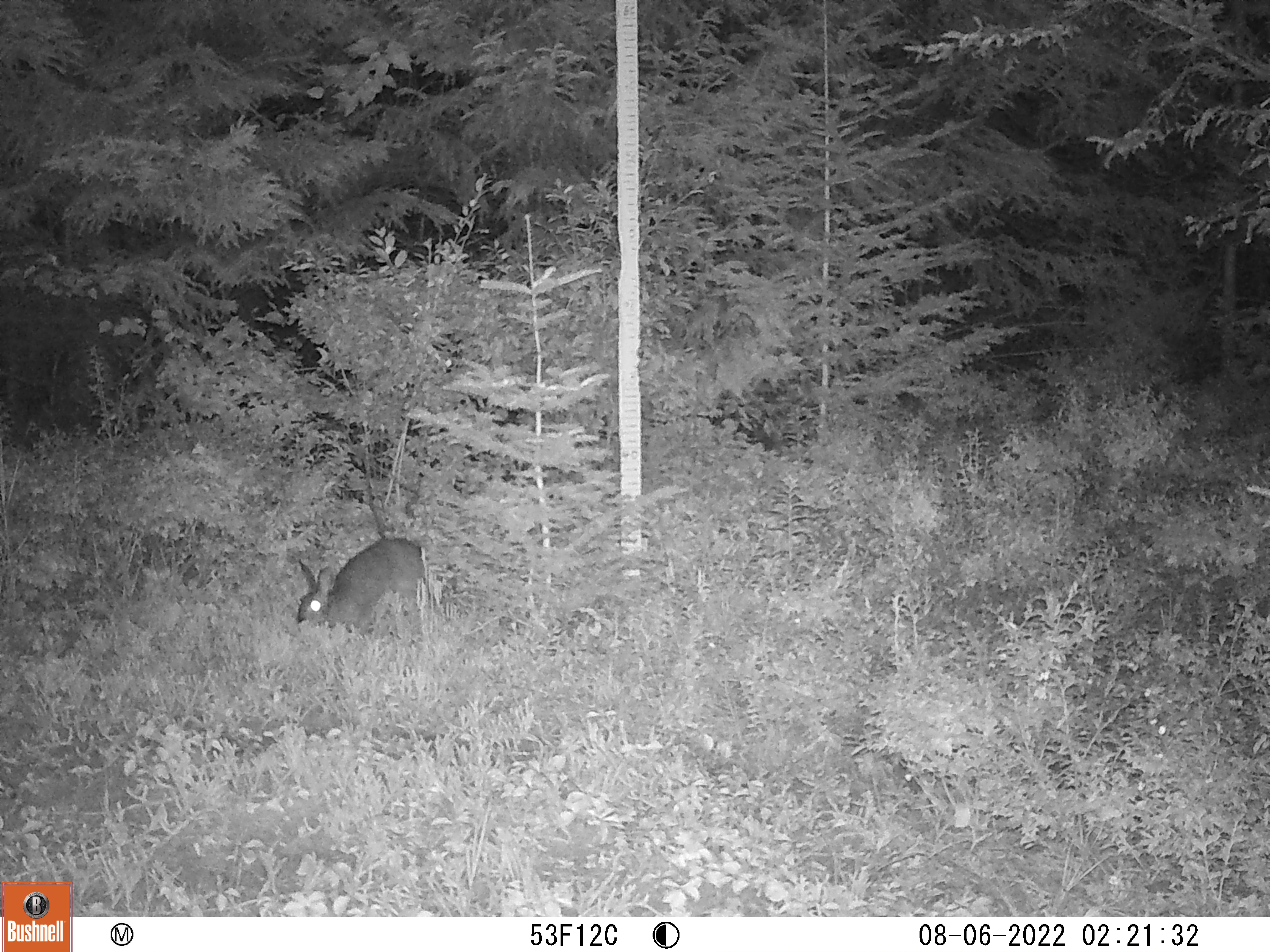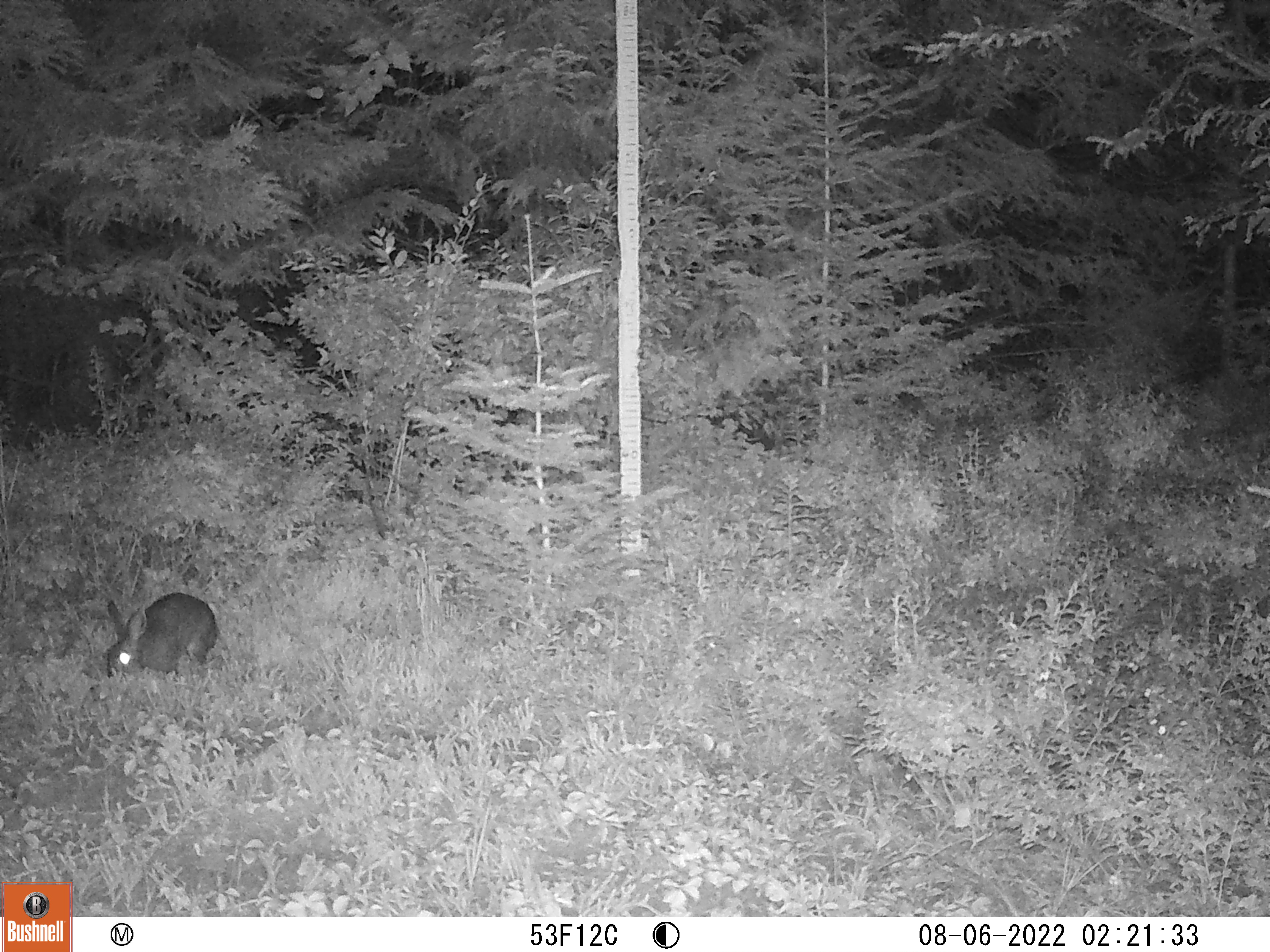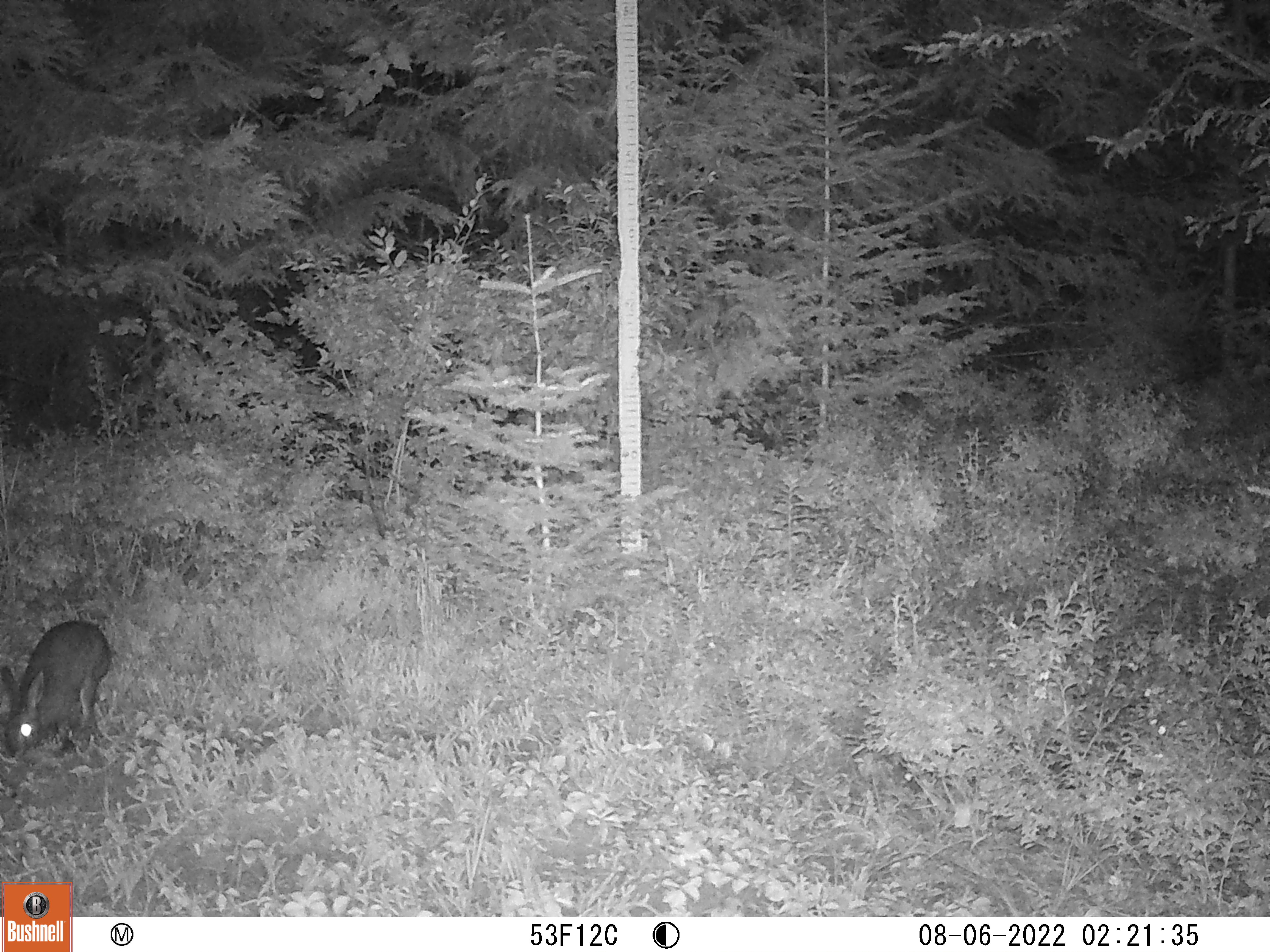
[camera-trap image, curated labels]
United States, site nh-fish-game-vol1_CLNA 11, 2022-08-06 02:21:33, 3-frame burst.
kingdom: Animalia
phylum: Chordata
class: Mammalia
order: Lagomorpha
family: Leporidae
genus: Lepus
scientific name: Lepus americanus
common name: snowshoe hare